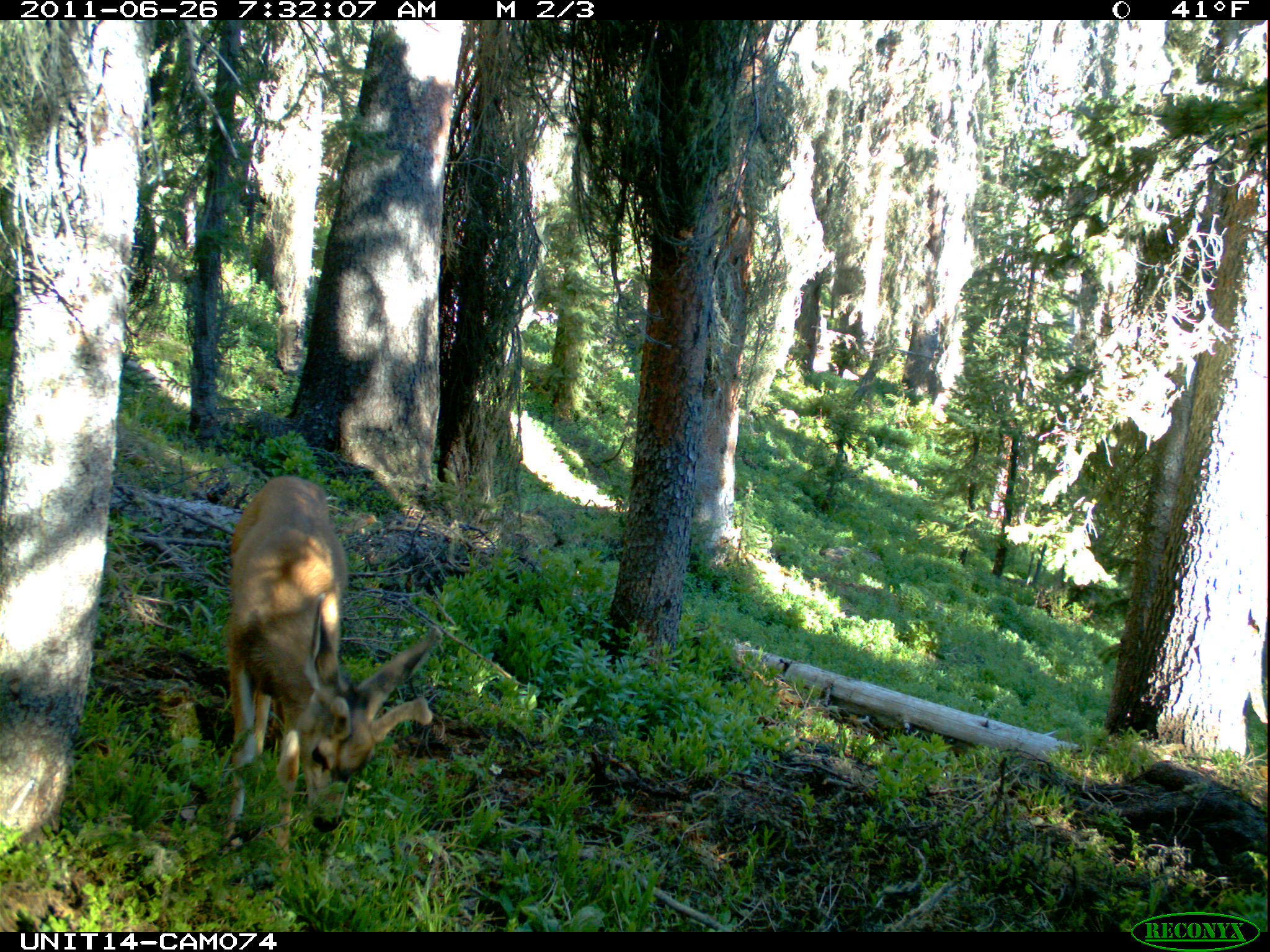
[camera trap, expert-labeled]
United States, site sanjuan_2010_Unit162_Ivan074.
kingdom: Animalia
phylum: Chordata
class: Mammalia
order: Artiodactyla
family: Cervidae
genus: Odocoileus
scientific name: Odocoileus hemionus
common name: mule deer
Odocoileus hemionus (mule deer).